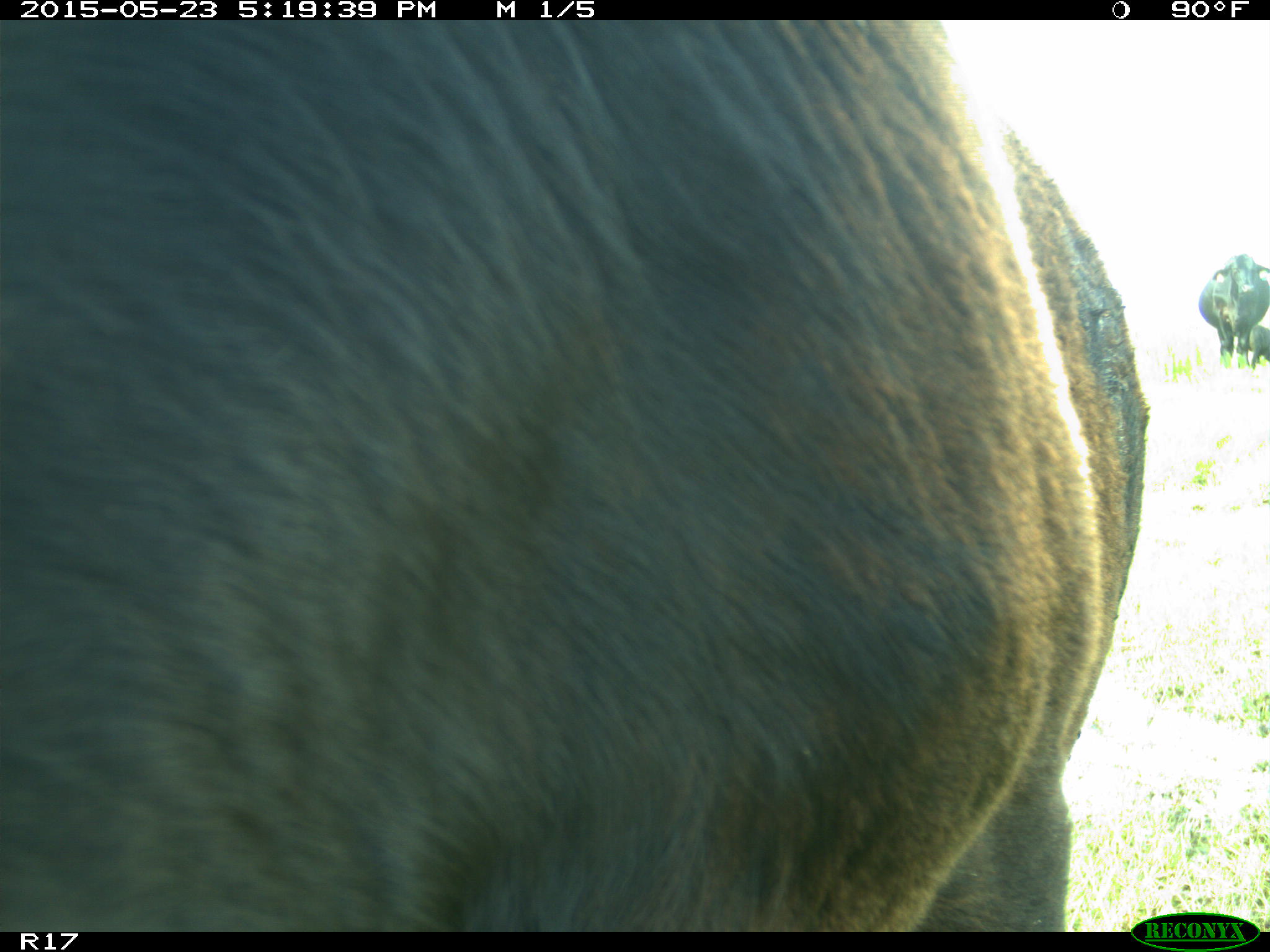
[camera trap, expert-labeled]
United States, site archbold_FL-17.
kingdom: Animalia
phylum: Chordata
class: Mammalia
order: Artiodactyla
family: Bovidae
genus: Bos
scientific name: Bos taurus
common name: domestic cow